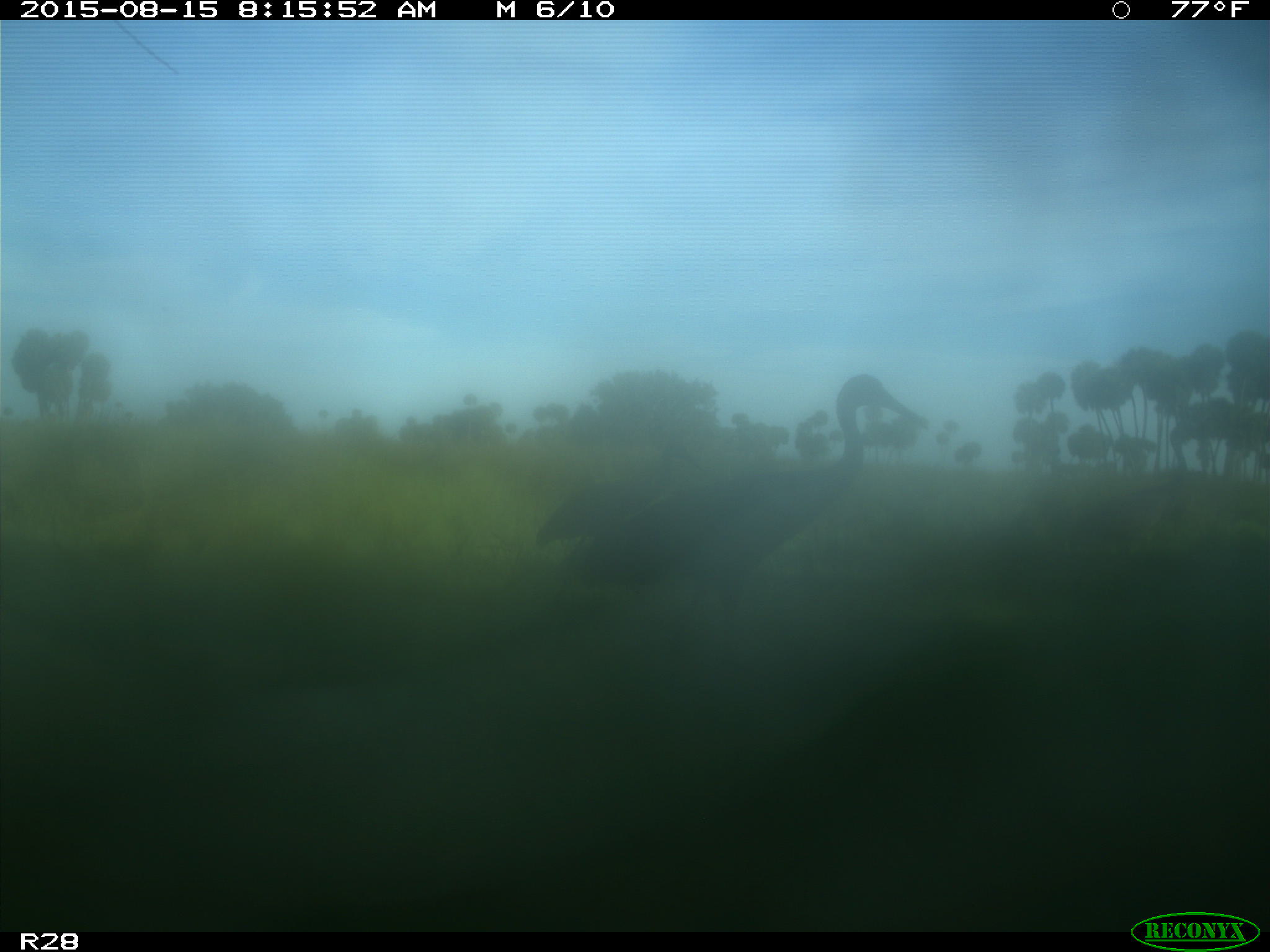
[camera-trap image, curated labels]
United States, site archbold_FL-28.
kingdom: Animalia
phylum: Chordata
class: Aves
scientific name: Aves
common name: birds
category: unidentified bird